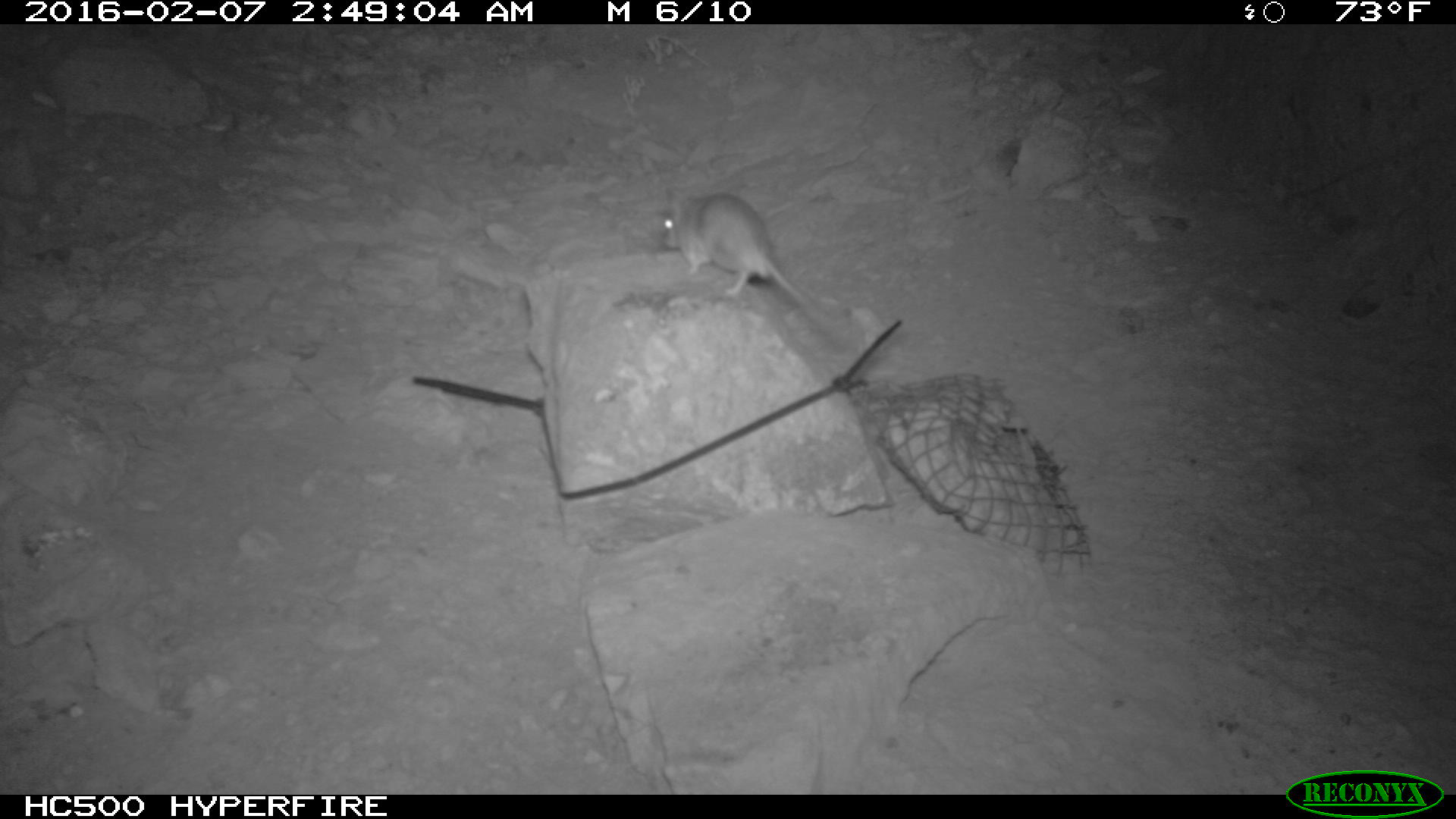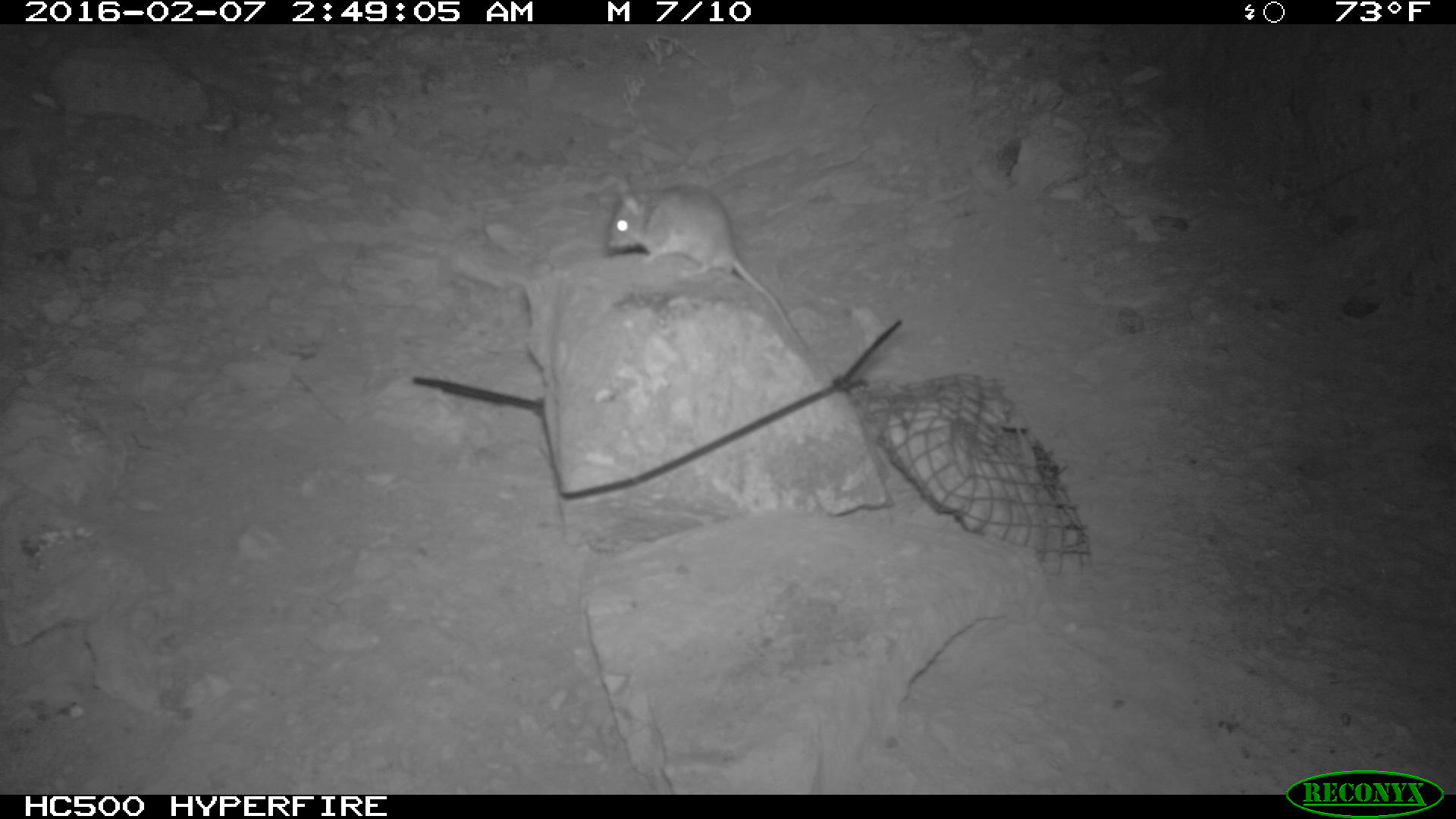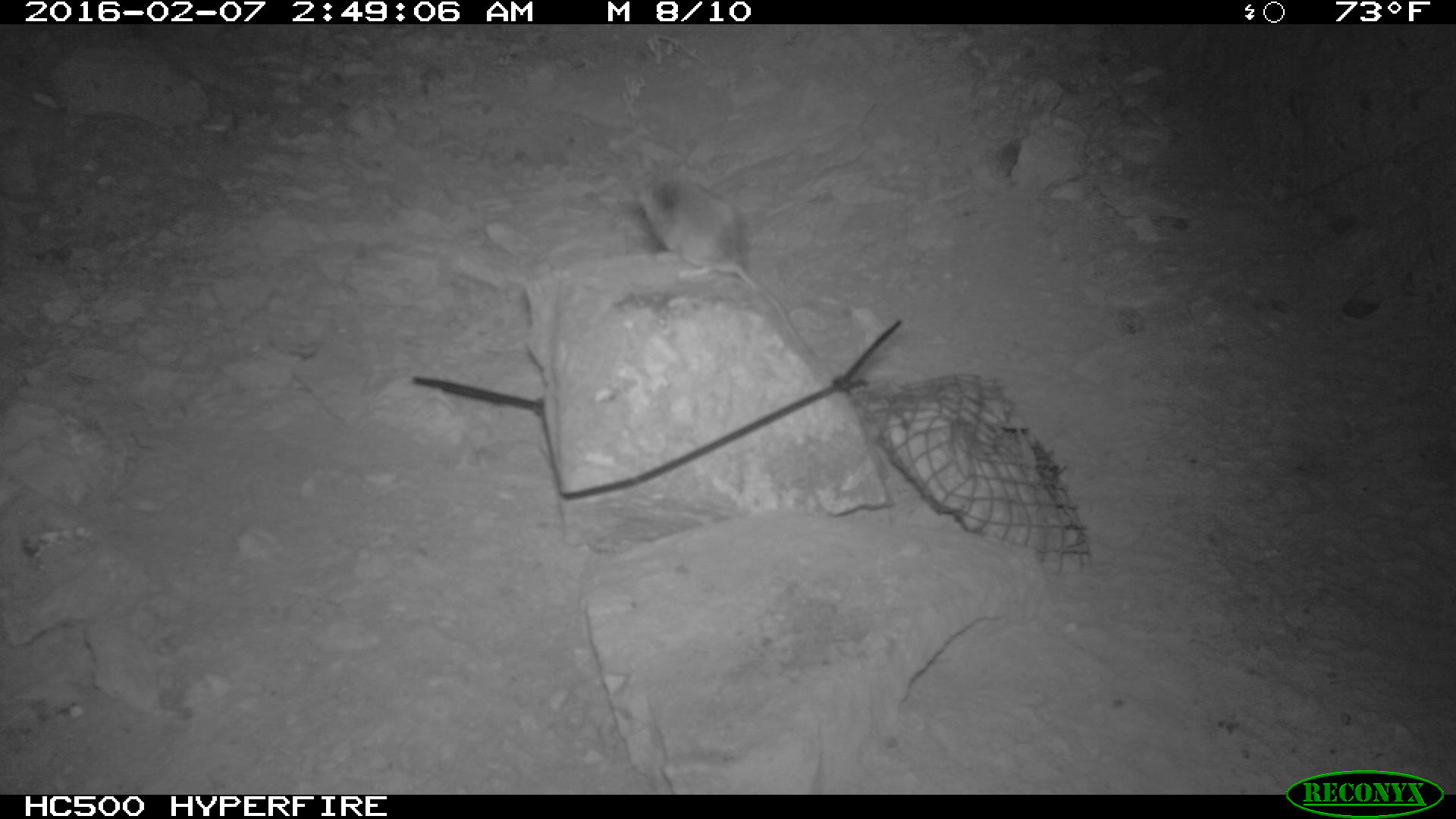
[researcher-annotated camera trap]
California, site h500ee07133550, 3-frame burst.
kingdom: Animalia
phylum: Chordata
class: Mammalia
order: Rodentia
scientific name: Rodentia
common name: rodent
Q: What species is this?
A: Rodent (Rodentia).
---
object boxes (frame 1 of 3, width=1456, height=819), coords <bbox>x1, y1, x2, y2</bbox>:
rodent: <bbox>661, 190, 845, 345</bbox>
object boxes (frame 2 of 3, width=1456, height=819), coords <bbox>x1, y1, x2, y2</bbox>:
rodent: <bbox>604, 176, 808, 348</bbox>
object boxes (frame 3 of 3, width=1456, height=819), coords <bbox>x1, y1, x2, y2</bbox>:
rodent: <bbox>642, 177, 824, 375</bbox>